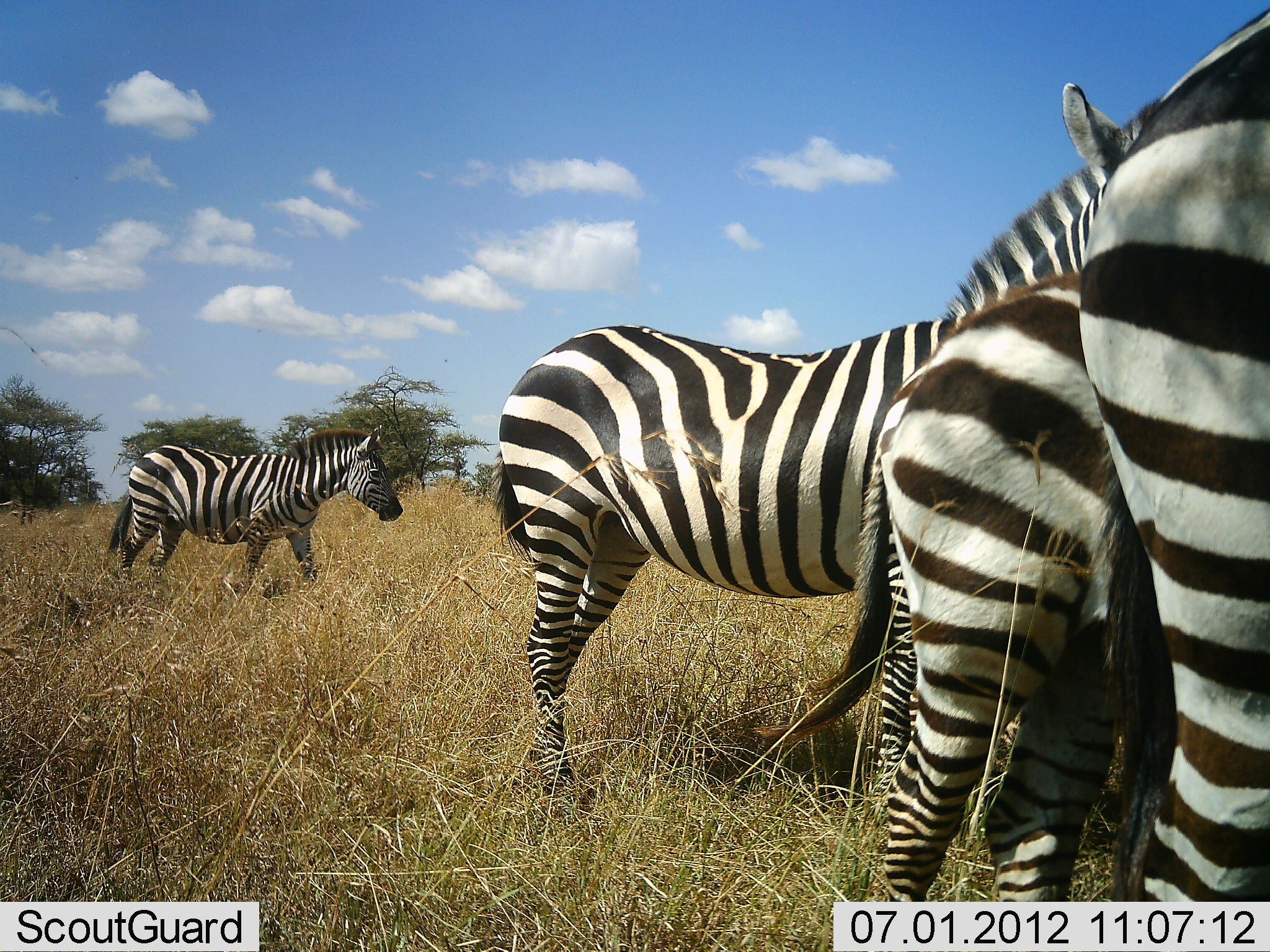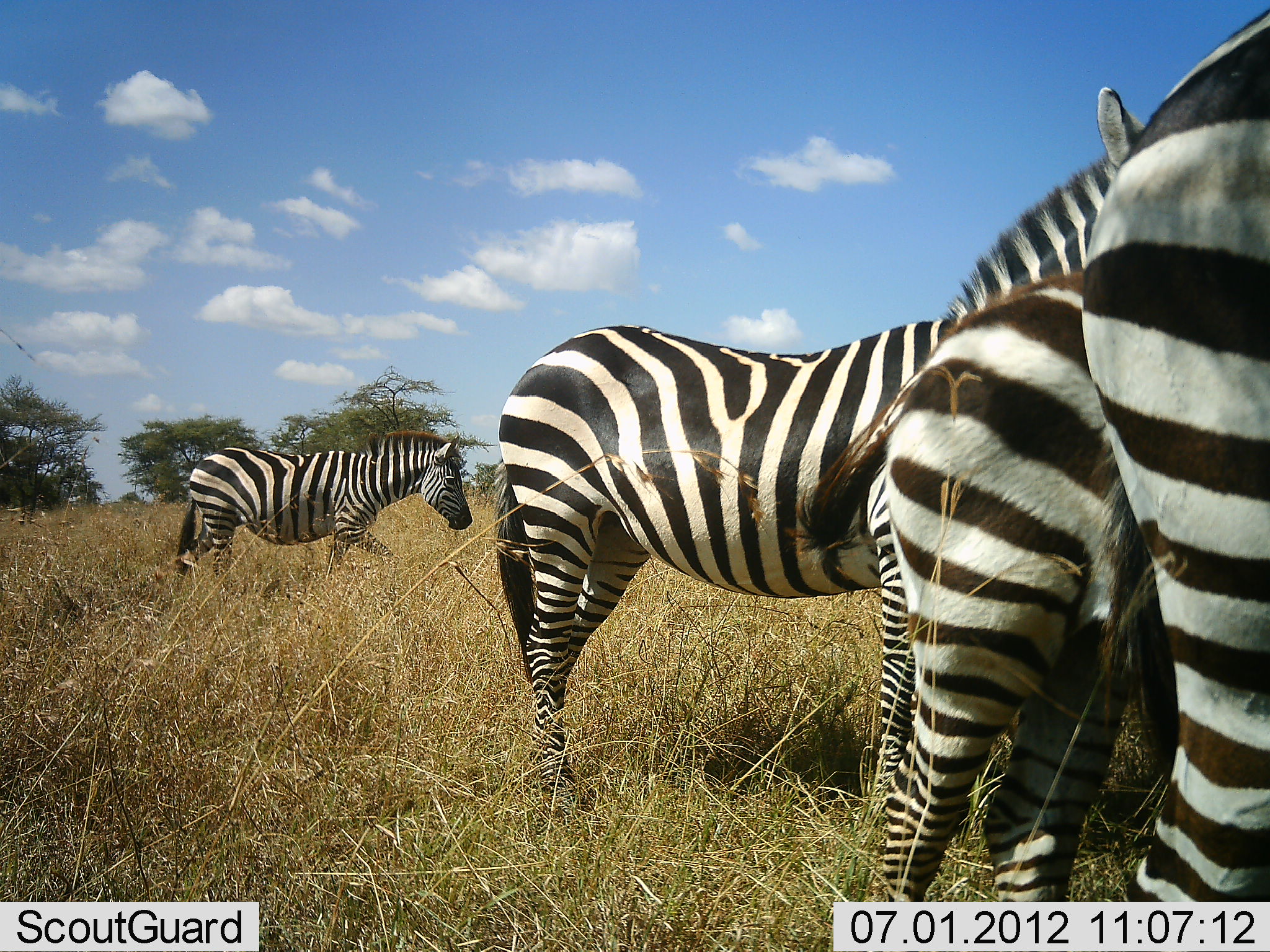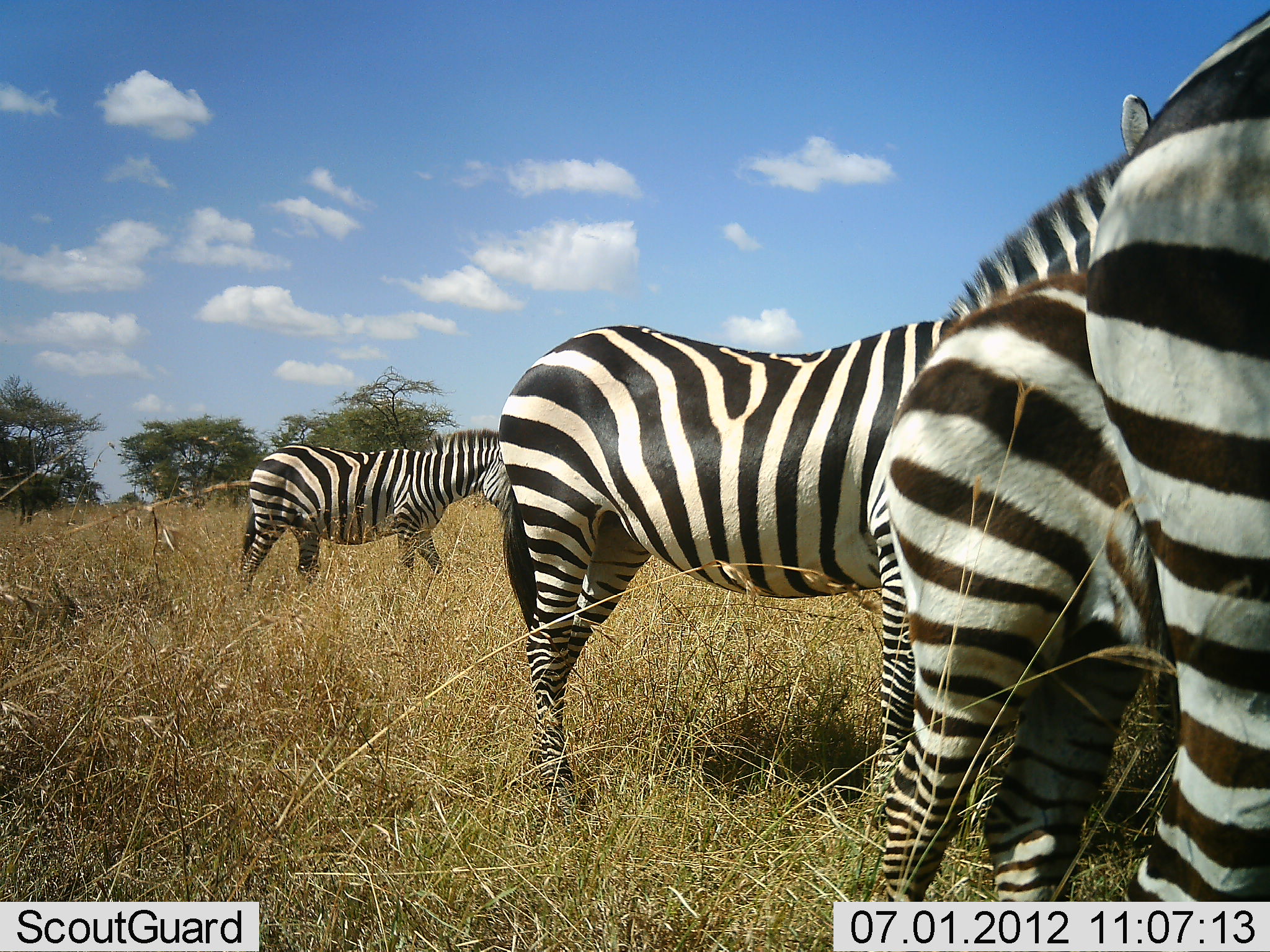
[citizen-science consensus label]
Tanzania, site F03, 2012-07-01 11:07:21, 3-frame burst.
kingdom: Animalia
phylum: Chordata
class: Mammalia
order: Perissodactyla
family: Equidae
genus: Equus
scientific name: Equus quagga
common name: plains zebra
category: zebra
Zebra (plains zebra) (Equus quagga), count 4. Behavior (volunteer vote fractions): standing 80%, resting 0%, moving 40%, interacting 10%. Young present (vote fraction): 10%. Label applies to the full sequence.